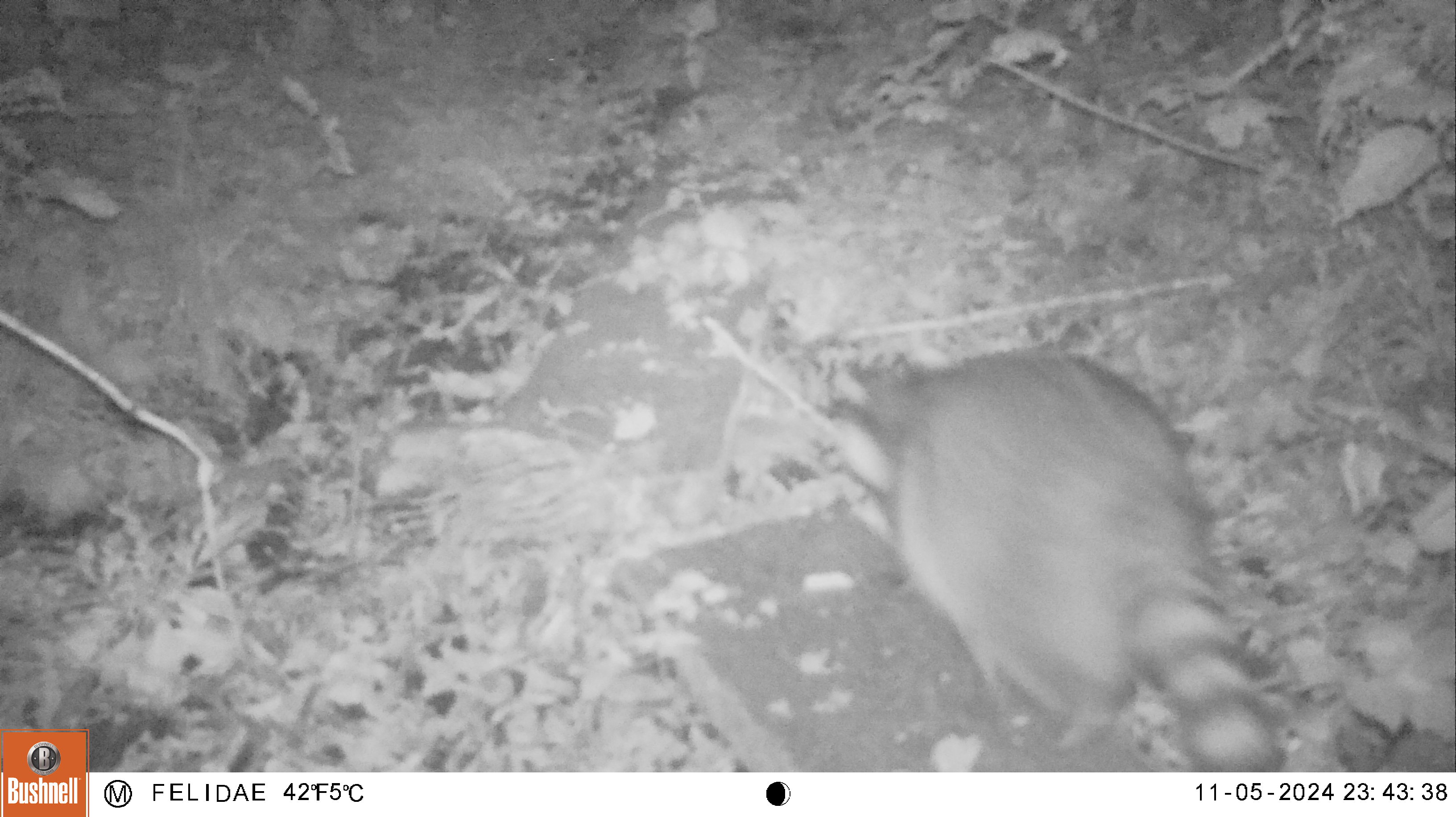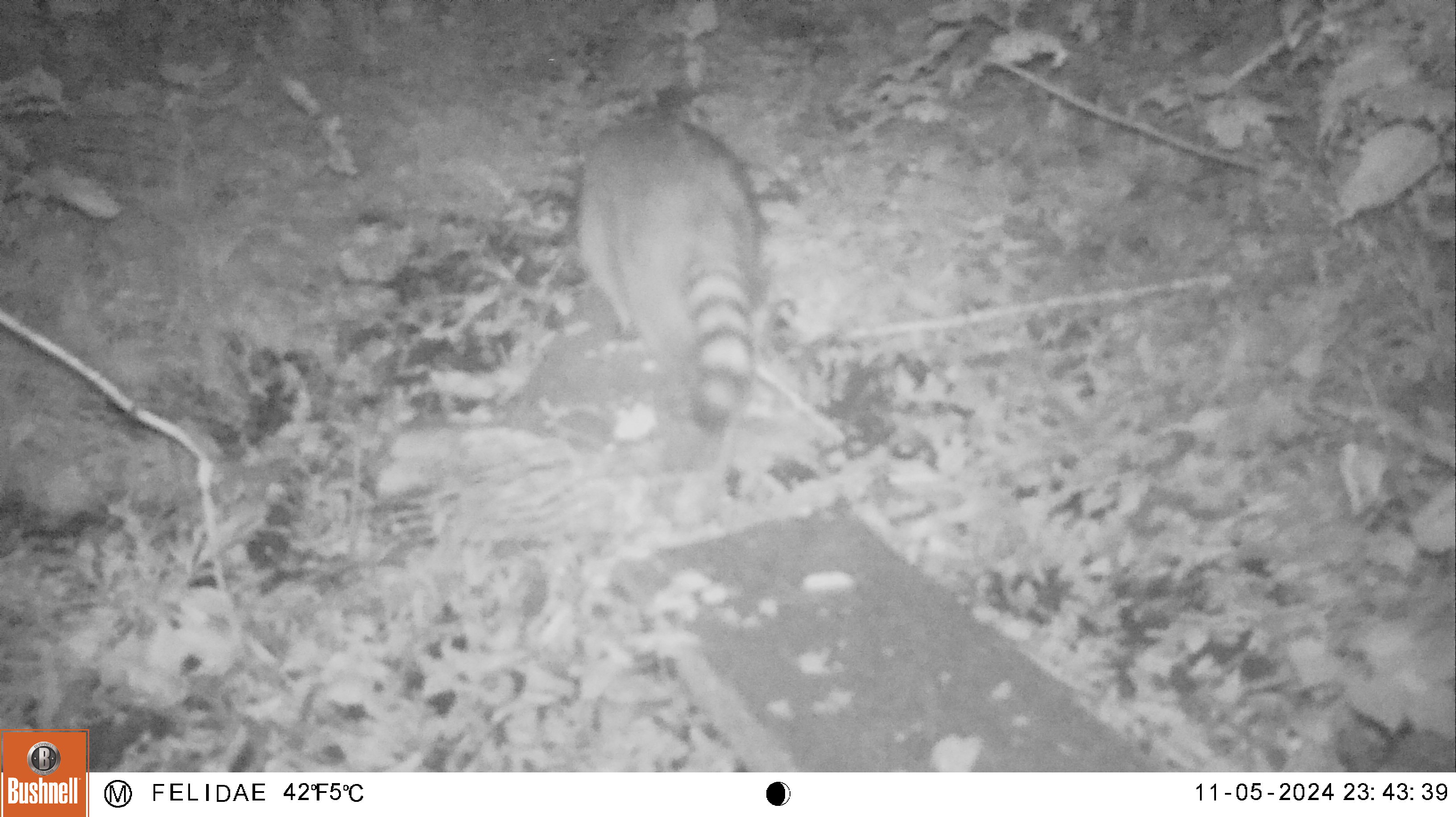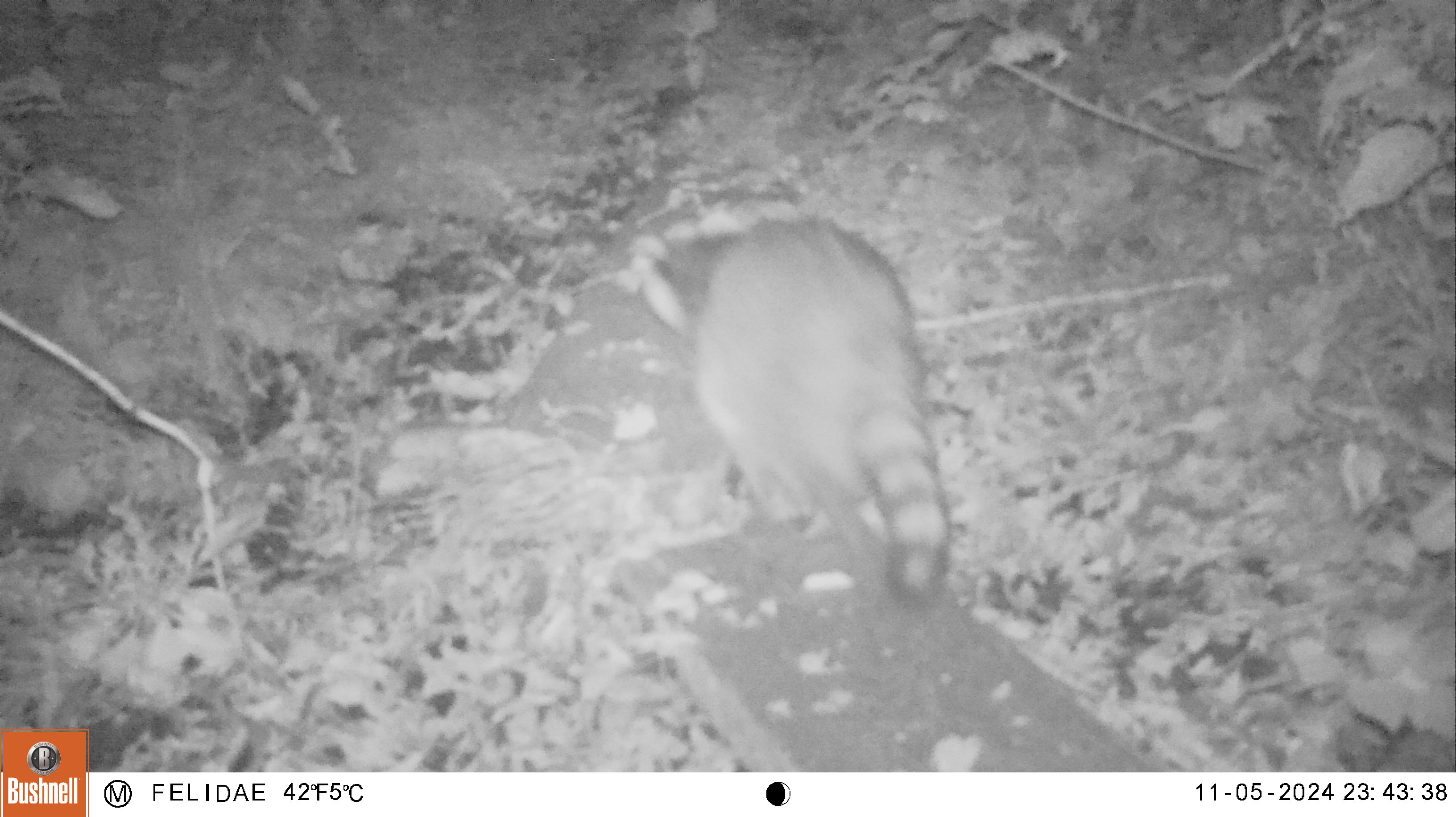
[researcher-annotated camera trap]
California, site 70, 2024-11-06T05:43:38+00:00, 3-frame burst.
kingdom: Animalia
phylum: Chordata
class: Mammalia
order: Carnivora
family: Procyonidae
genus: Procyon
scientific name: Procyon lotor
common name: raccoon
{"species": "raccoon (Procyon lotor)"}